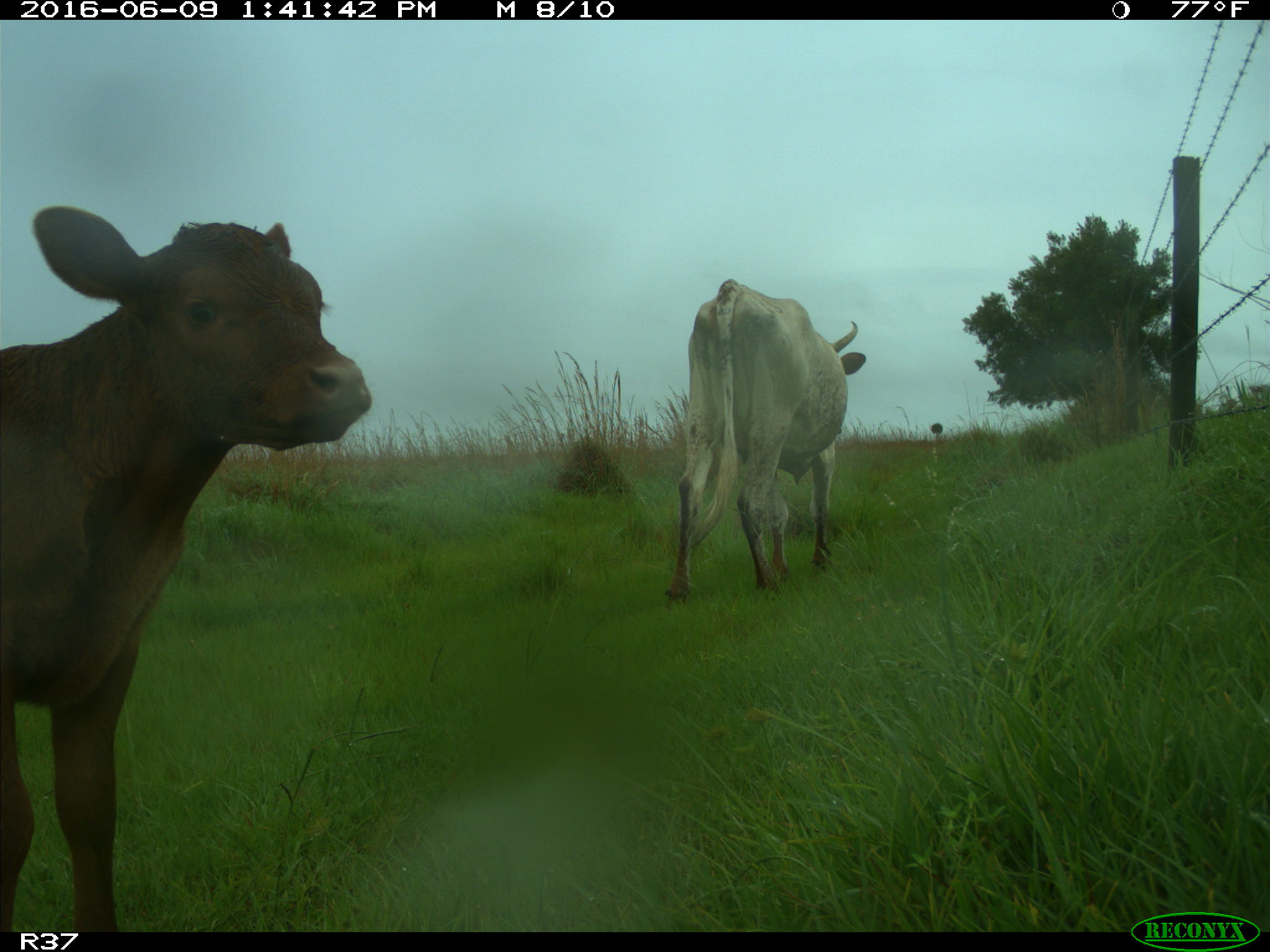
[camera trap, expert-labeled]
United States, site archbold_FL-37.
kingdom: Animalia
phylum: Chordata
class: Mammalia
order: Artiodactyla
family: Bovidae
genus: Bos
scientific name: Bos taurus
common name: domestic cow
Bos taurus (domestic cow).